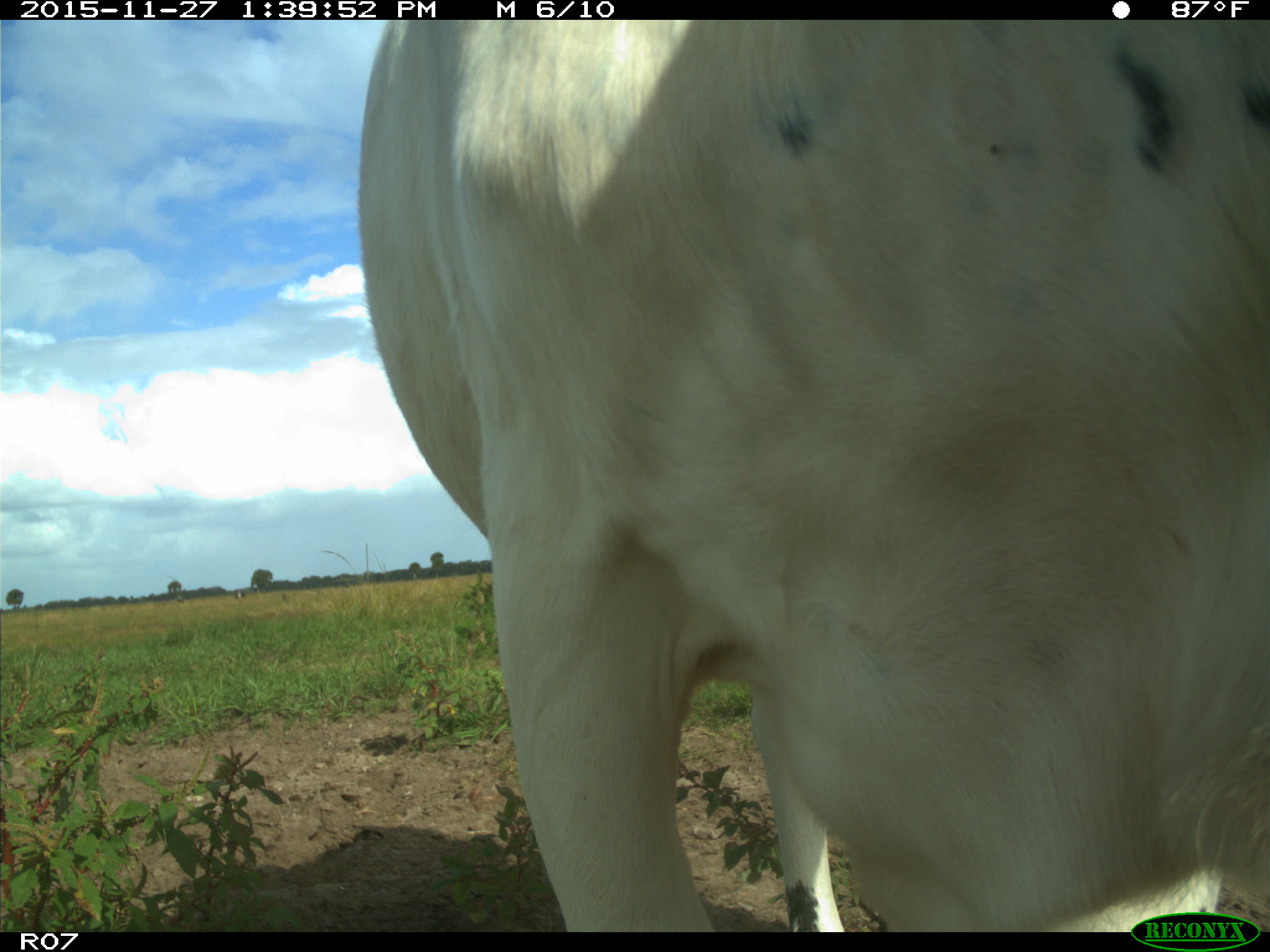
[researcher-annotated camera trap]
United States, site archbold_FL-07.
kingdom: Animalia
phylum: Chordata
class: Mammalia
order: Artiodactyla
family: Bovidae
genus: Bos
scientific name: Bos taurus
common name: domestic cow